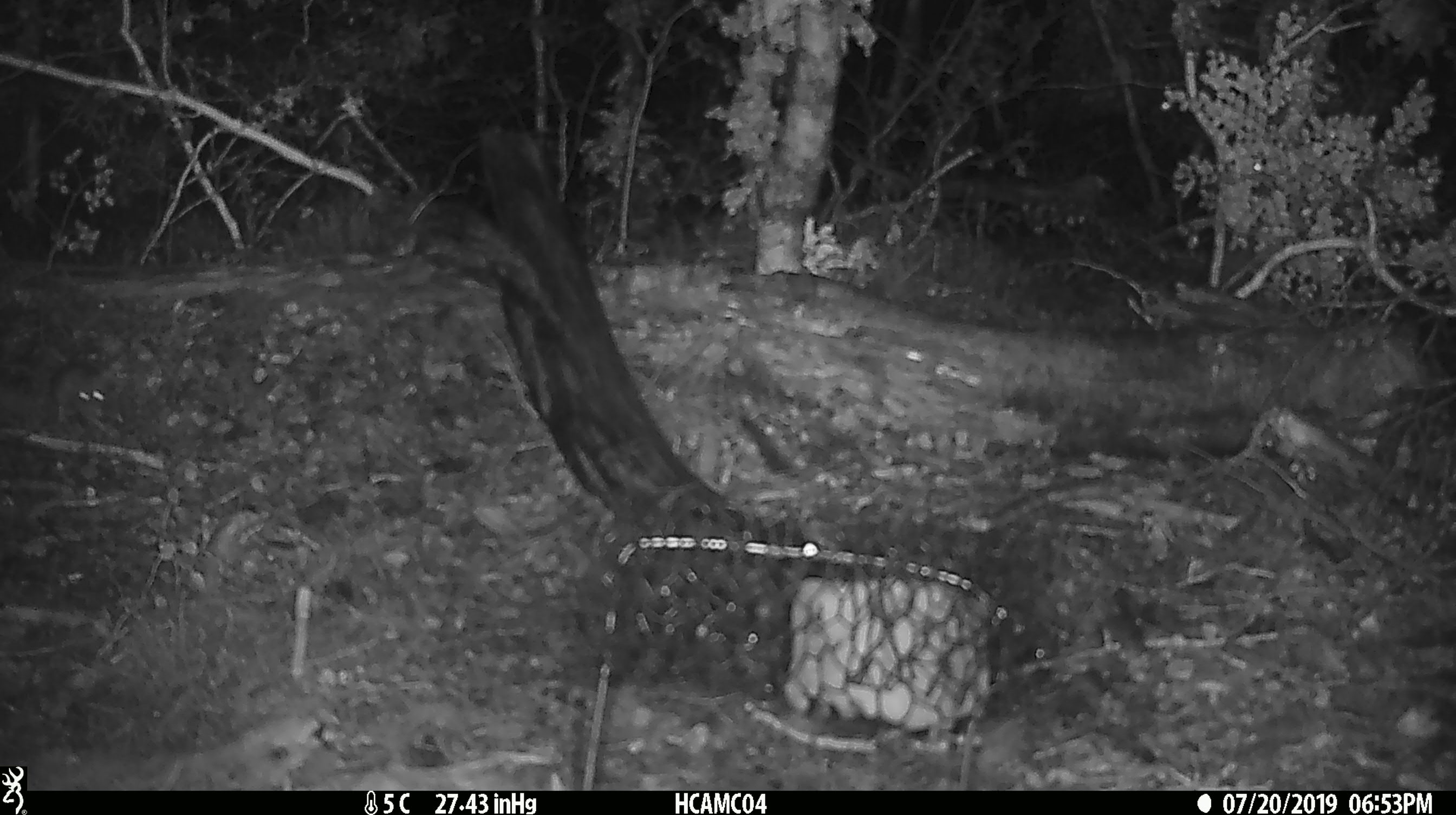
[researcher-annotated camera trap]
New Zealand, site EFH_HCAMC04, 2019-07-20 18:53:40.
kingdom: Animalia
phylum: Chordata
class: Mammalia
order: Rodentia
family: Muridae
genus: Mus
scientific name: Mus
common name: mouse